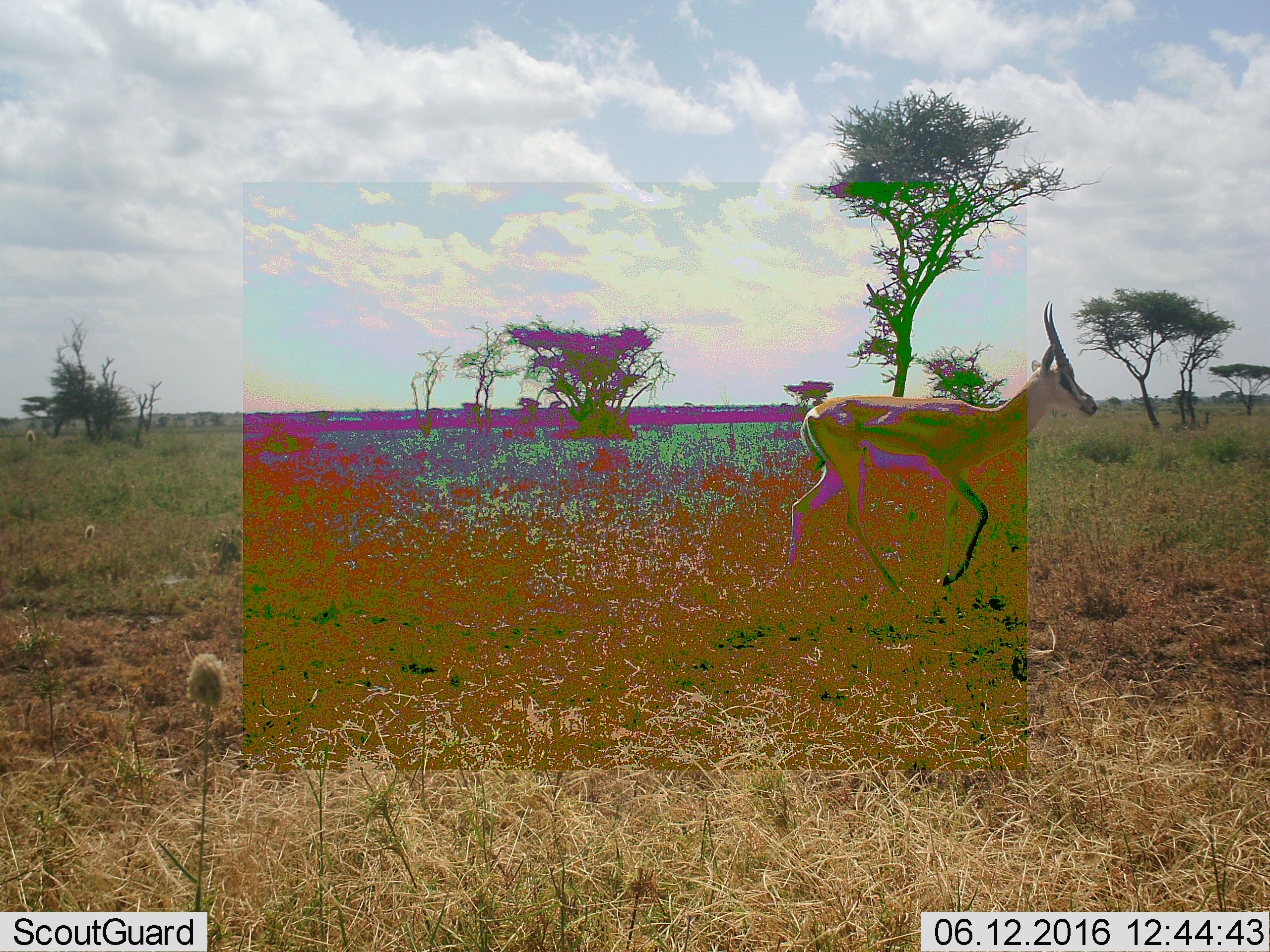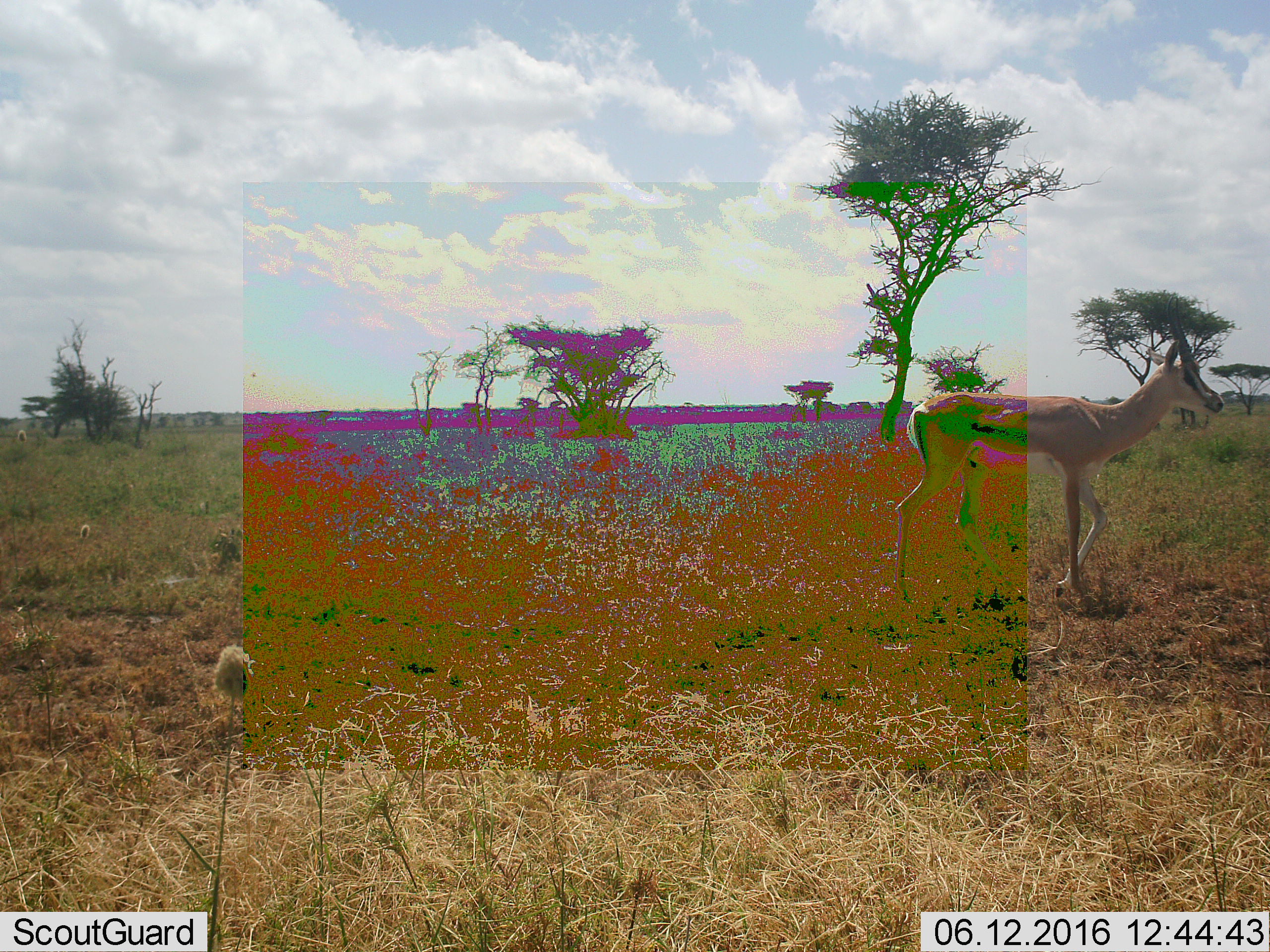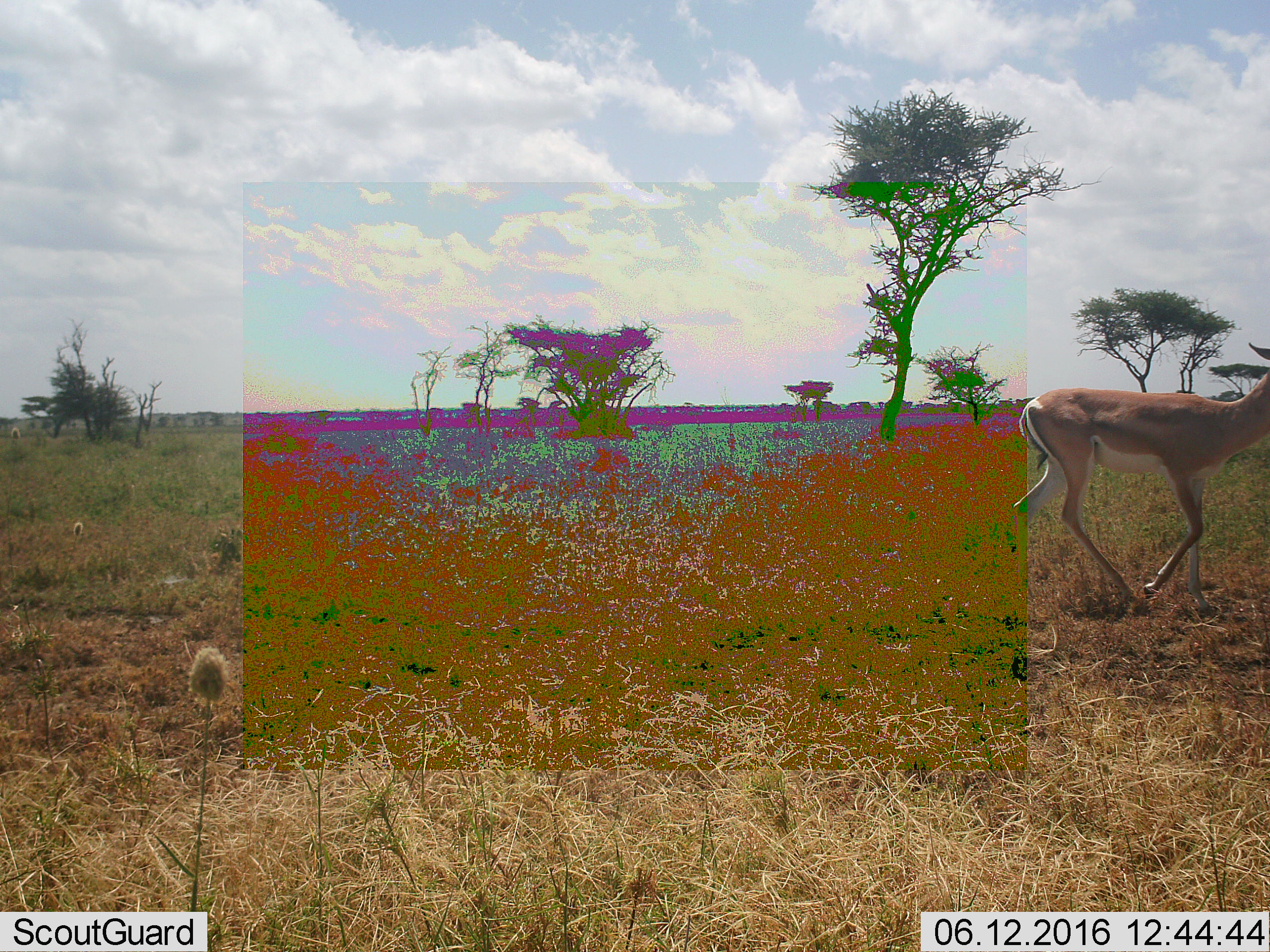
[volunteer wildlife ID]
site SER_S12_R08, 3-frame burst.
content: unidentified animal